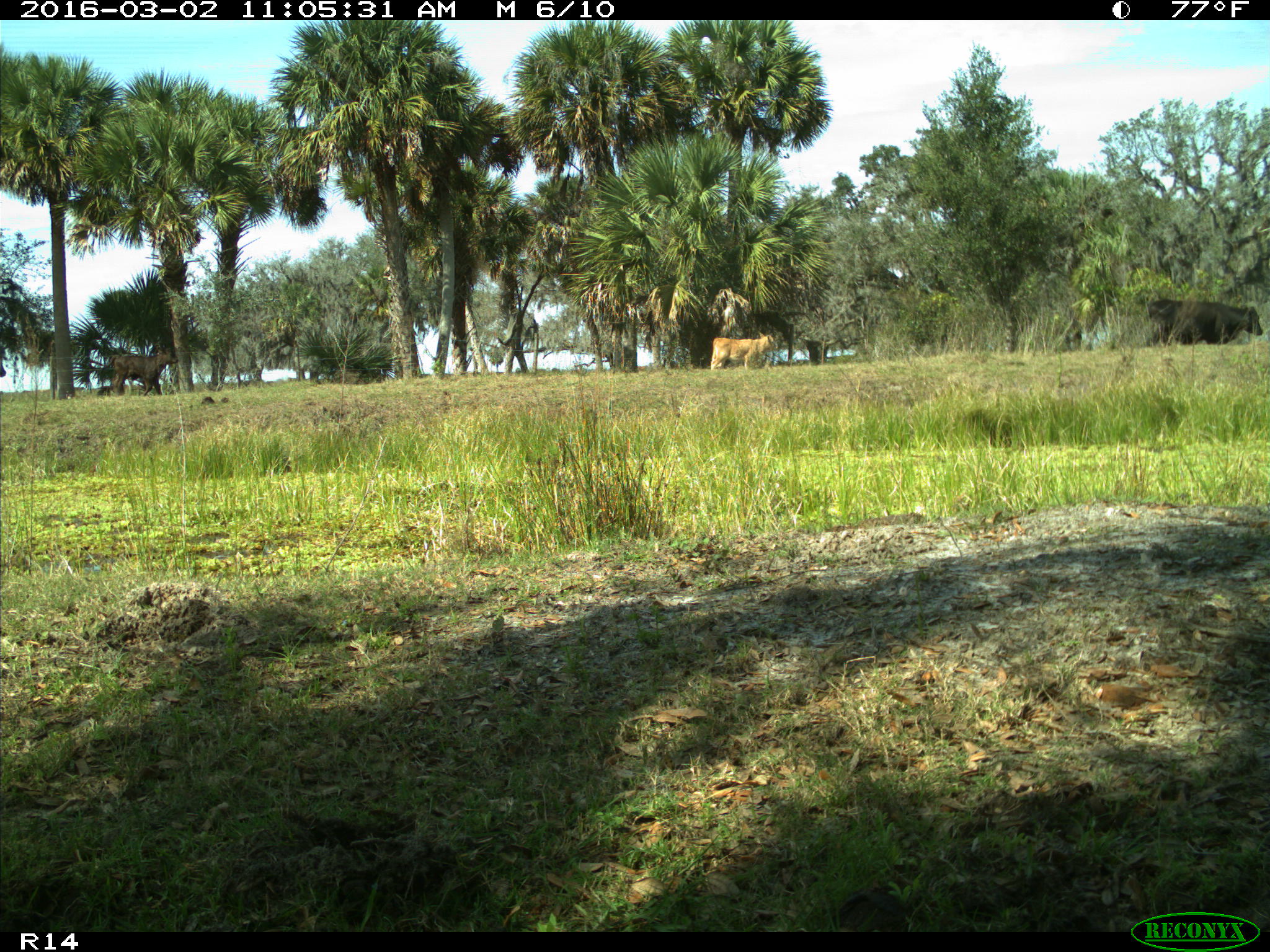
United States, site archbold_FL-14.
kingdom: Animalia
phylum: Chordata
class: Mammalia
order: Artiodactyla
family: Bovidae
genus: Bos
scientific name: Bos taurus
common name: domestic cow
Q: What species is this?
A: Bos taurus (domestic cow).